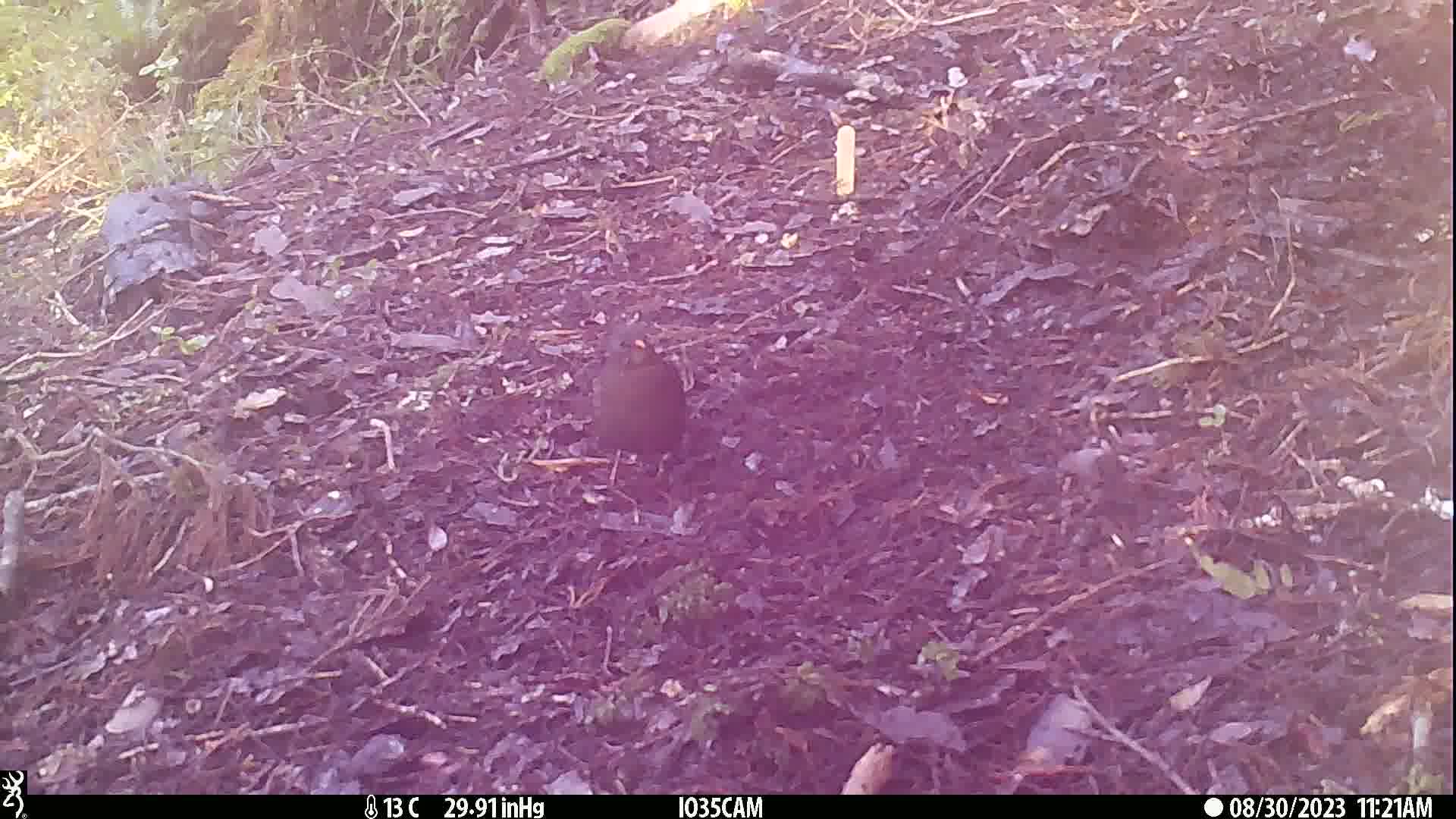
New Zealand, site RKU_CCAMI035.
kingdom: Animalia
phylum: Chordata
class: Aves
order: Passeriformes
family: Turdidae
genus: Turdus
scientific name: Turdus merula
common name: eurasian blackbird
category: blackbird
Blackbird (eurasian blackbird) (Turdus merula).